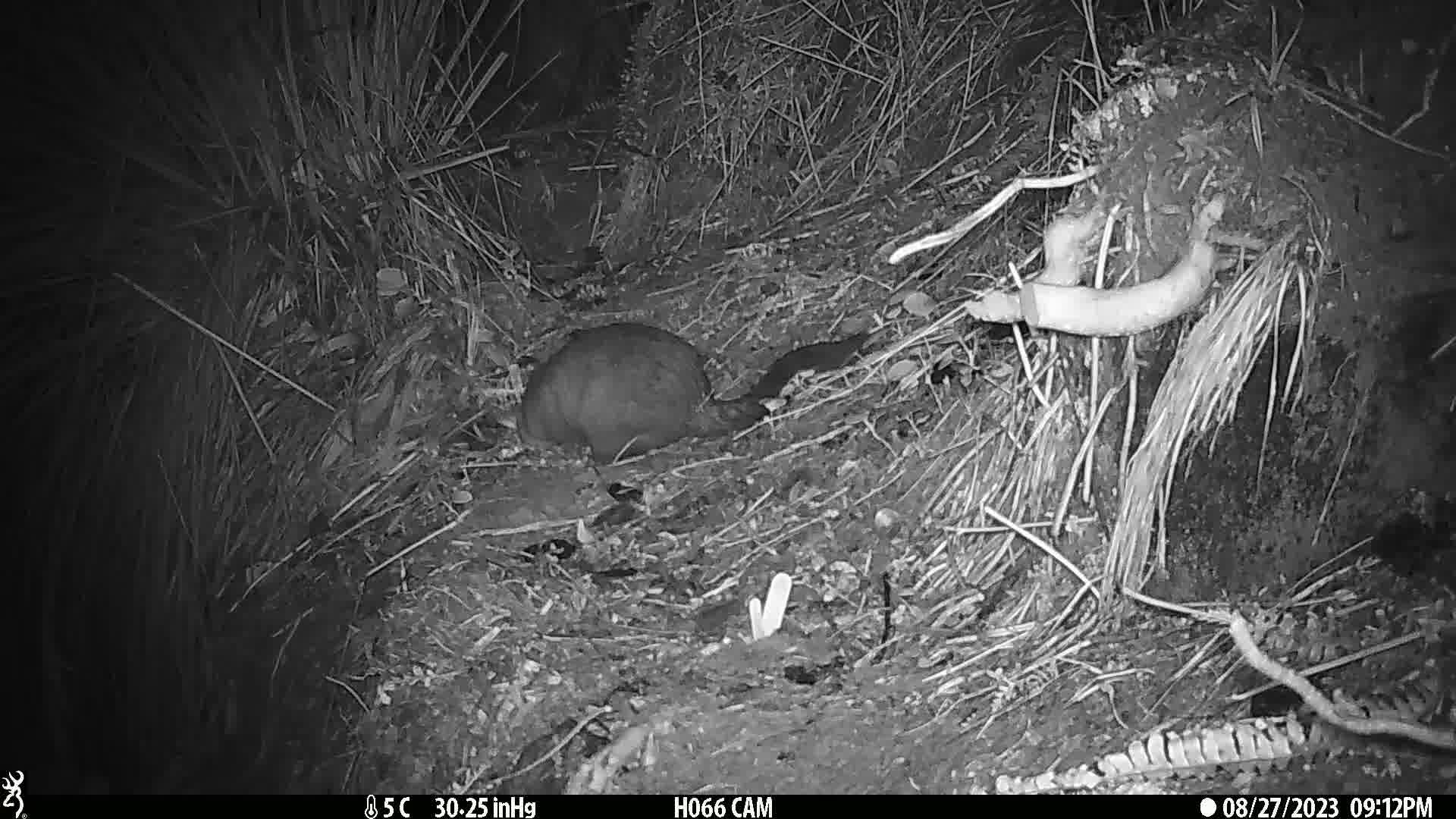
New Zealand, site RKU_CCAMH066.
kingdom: Animalia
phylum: Chordata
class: Mammalia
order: Diprotodontia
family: Phalangeridae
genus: Trichosurus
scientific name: Trichosurus vulpecula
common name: common brushtail possum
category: possum